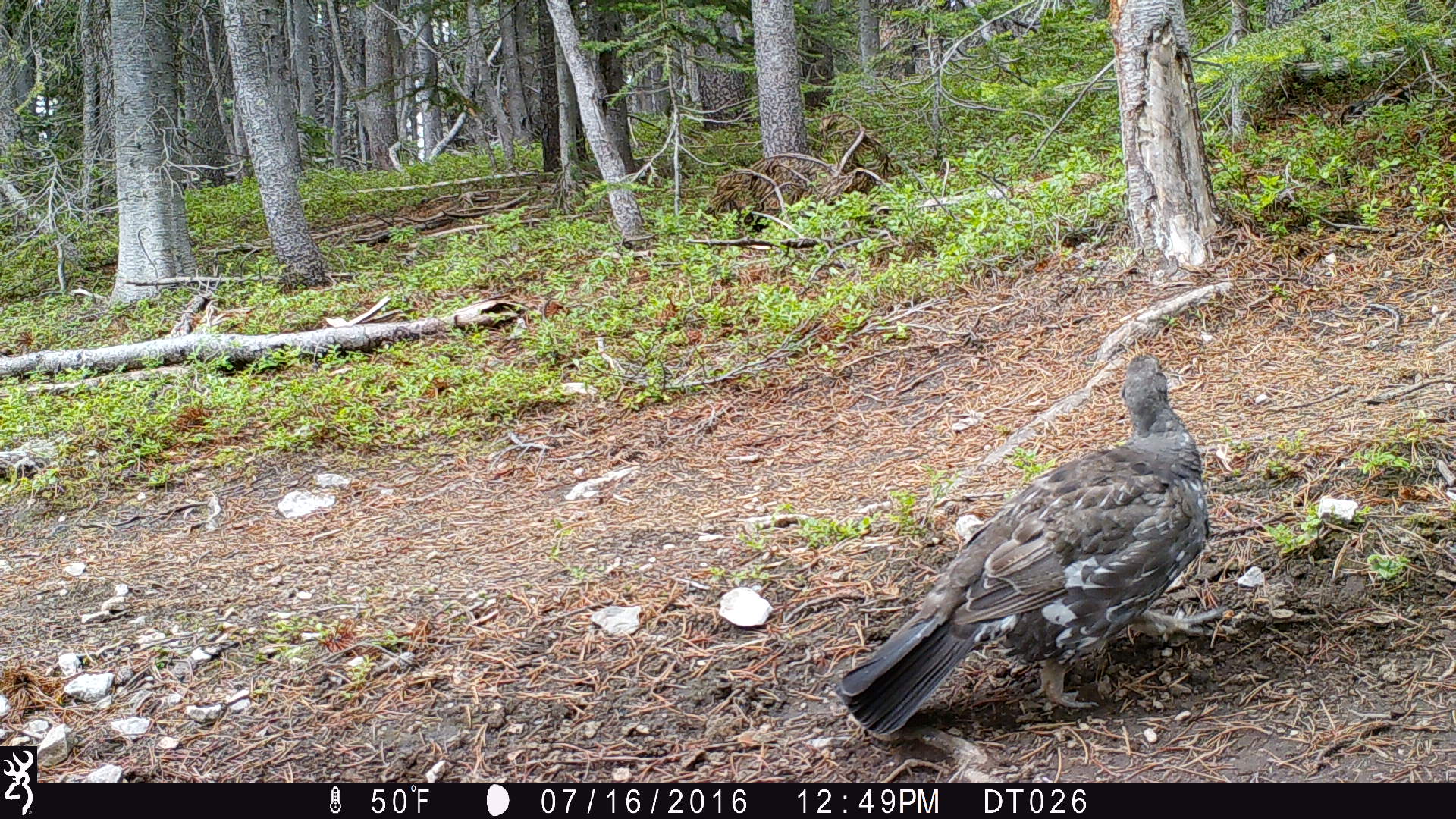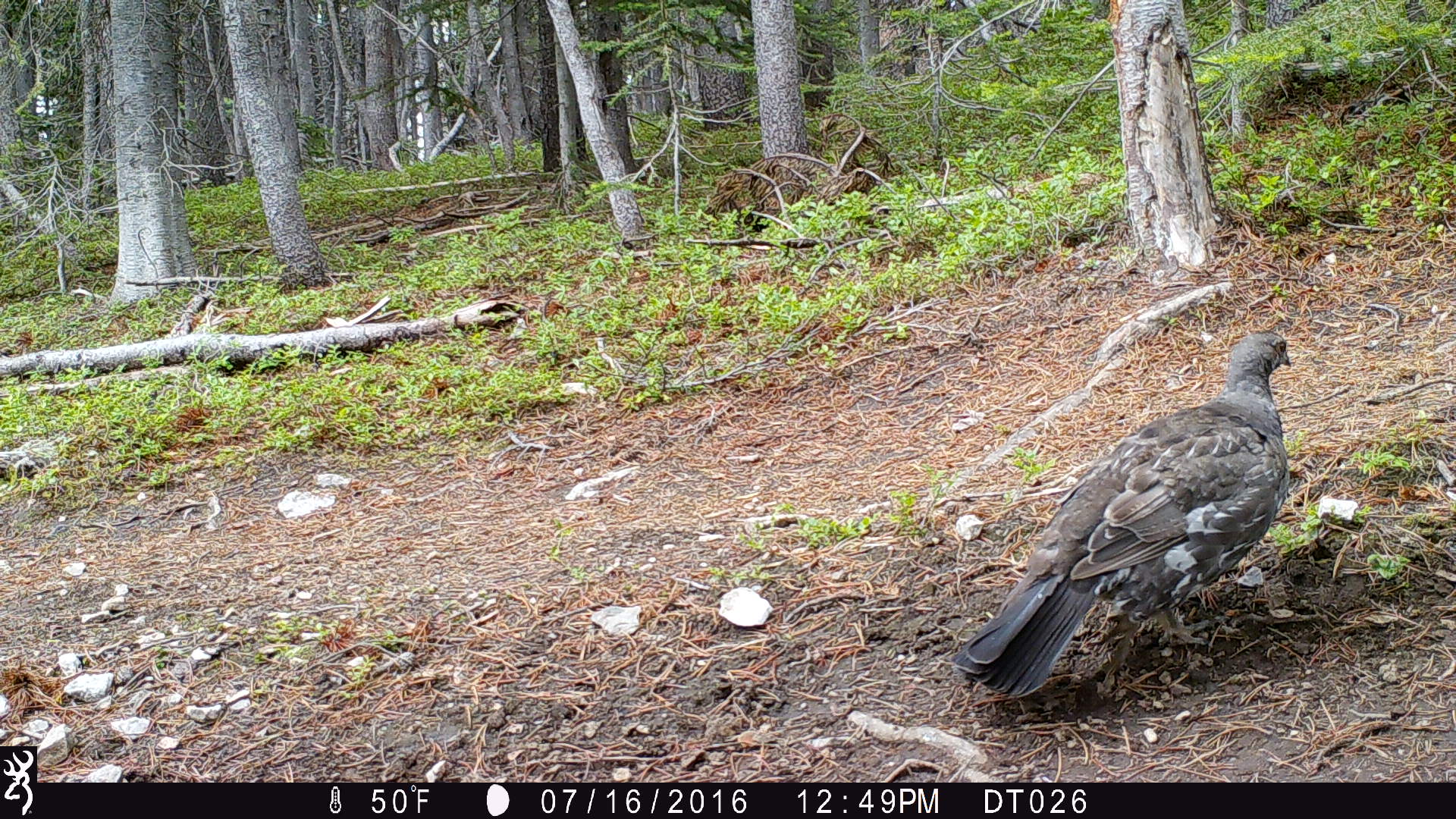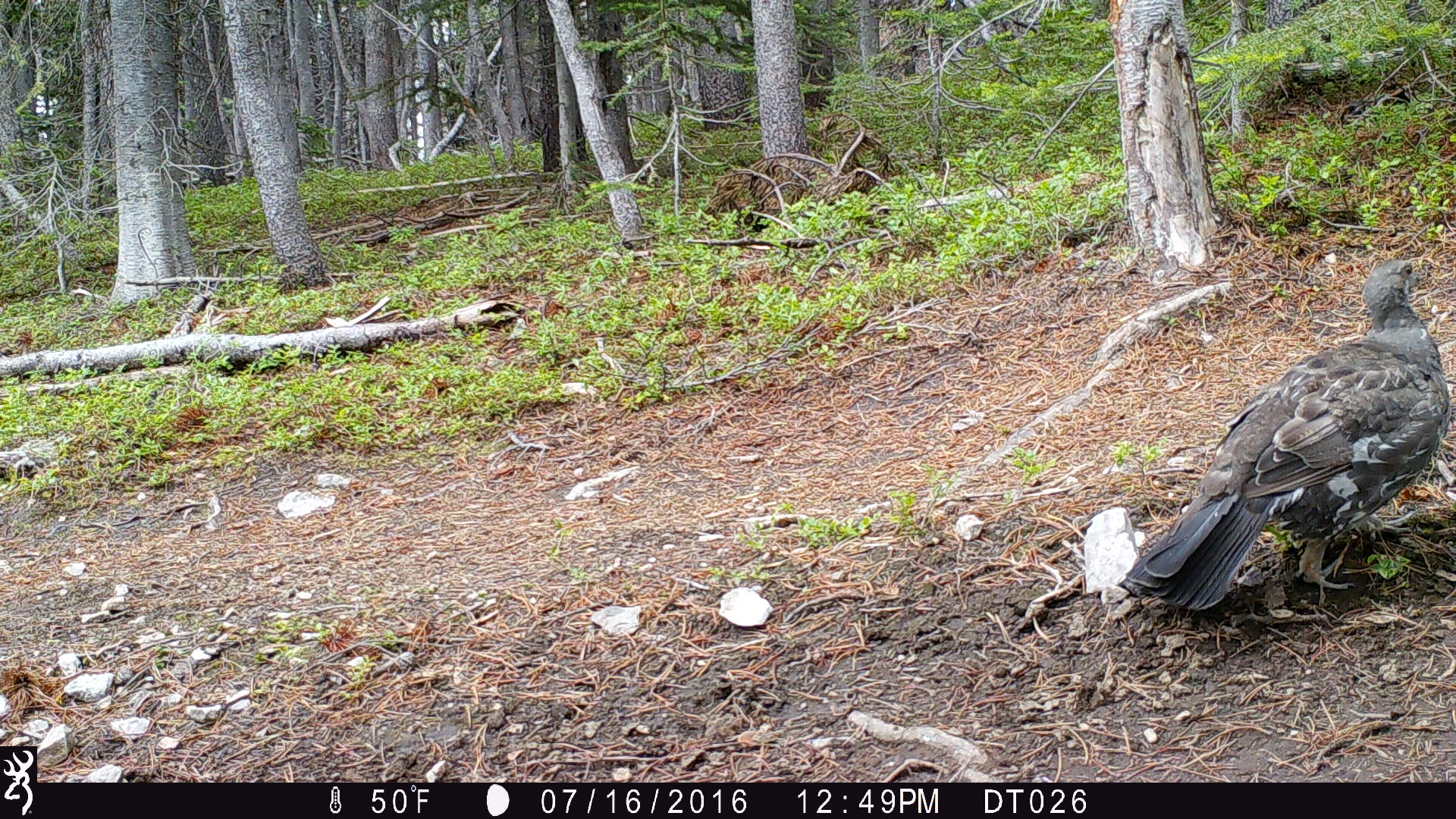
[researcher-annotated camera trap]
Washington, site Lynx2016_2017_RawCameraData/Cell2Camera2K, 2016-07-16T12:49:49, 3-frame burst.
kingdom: Animalia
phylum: Chordata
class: Aves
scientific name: Aves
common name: birds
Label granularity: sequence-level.